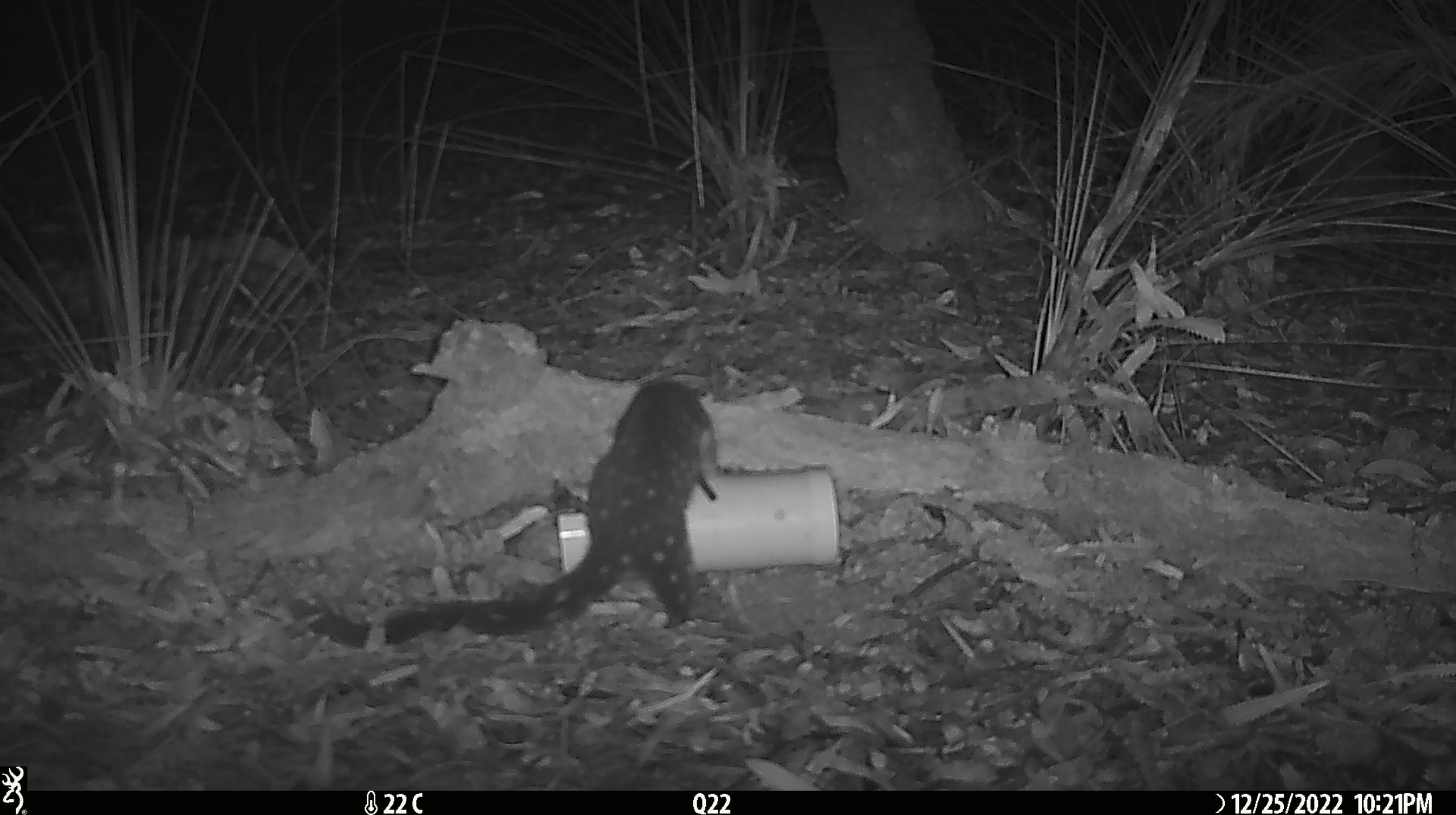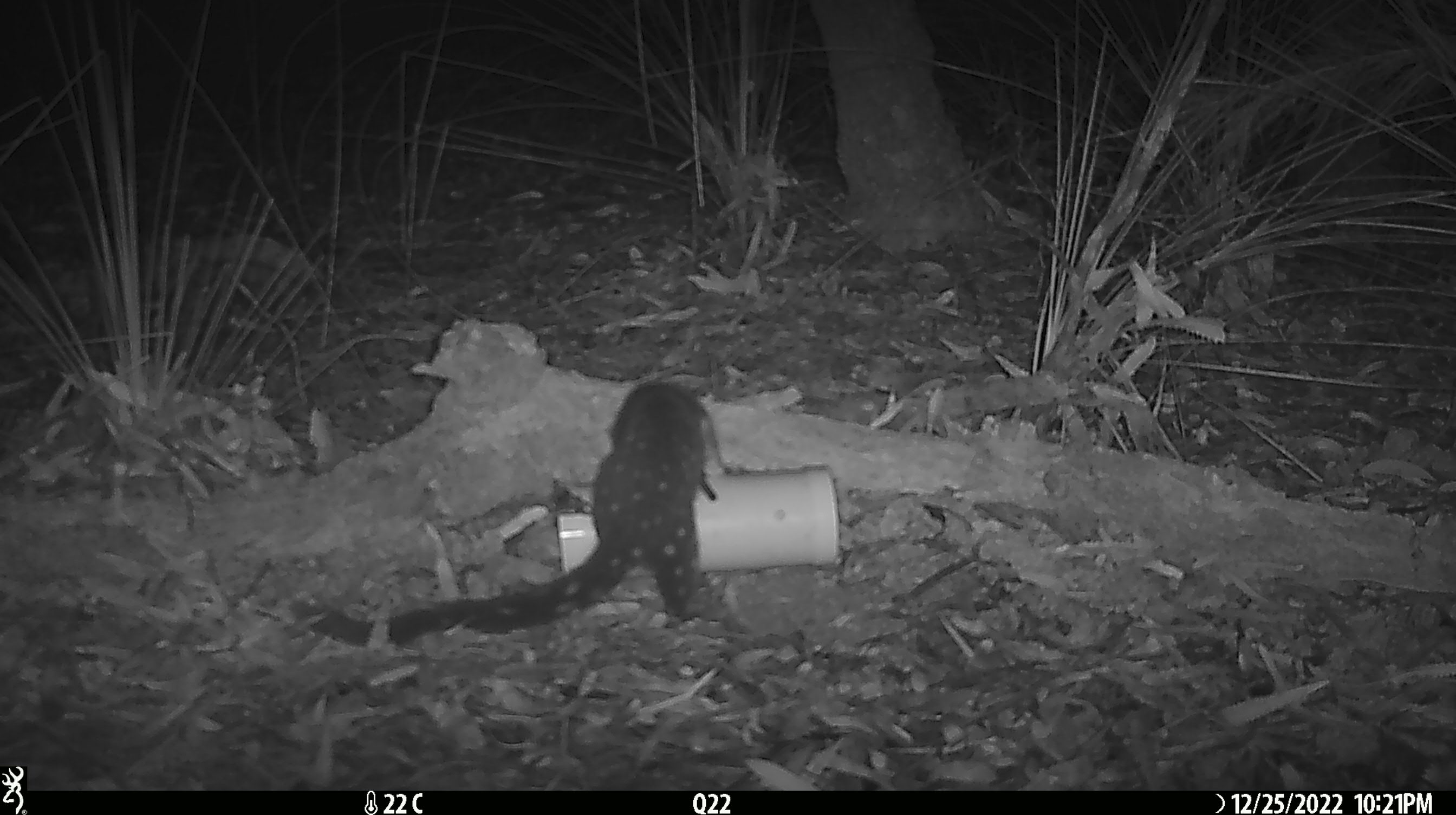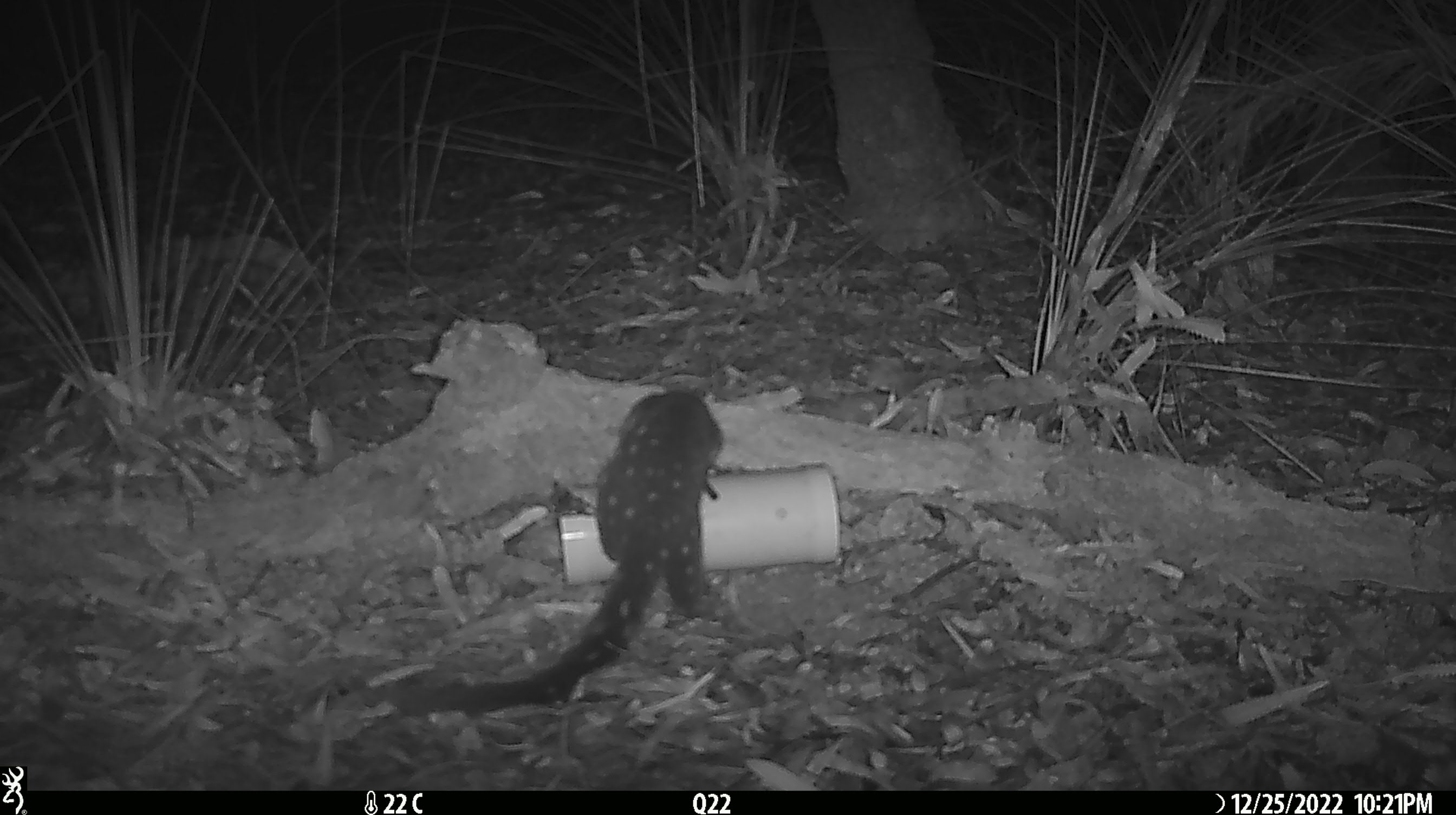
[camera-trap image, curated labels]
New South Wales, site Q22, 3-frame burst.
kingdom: Animalia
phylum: Chordata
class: Mammalia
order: Dasyuromorphia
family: Dasyuridae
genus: Dasyurus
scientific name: Dasyurus maculatus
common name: spotted-tailed quoll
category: quoll